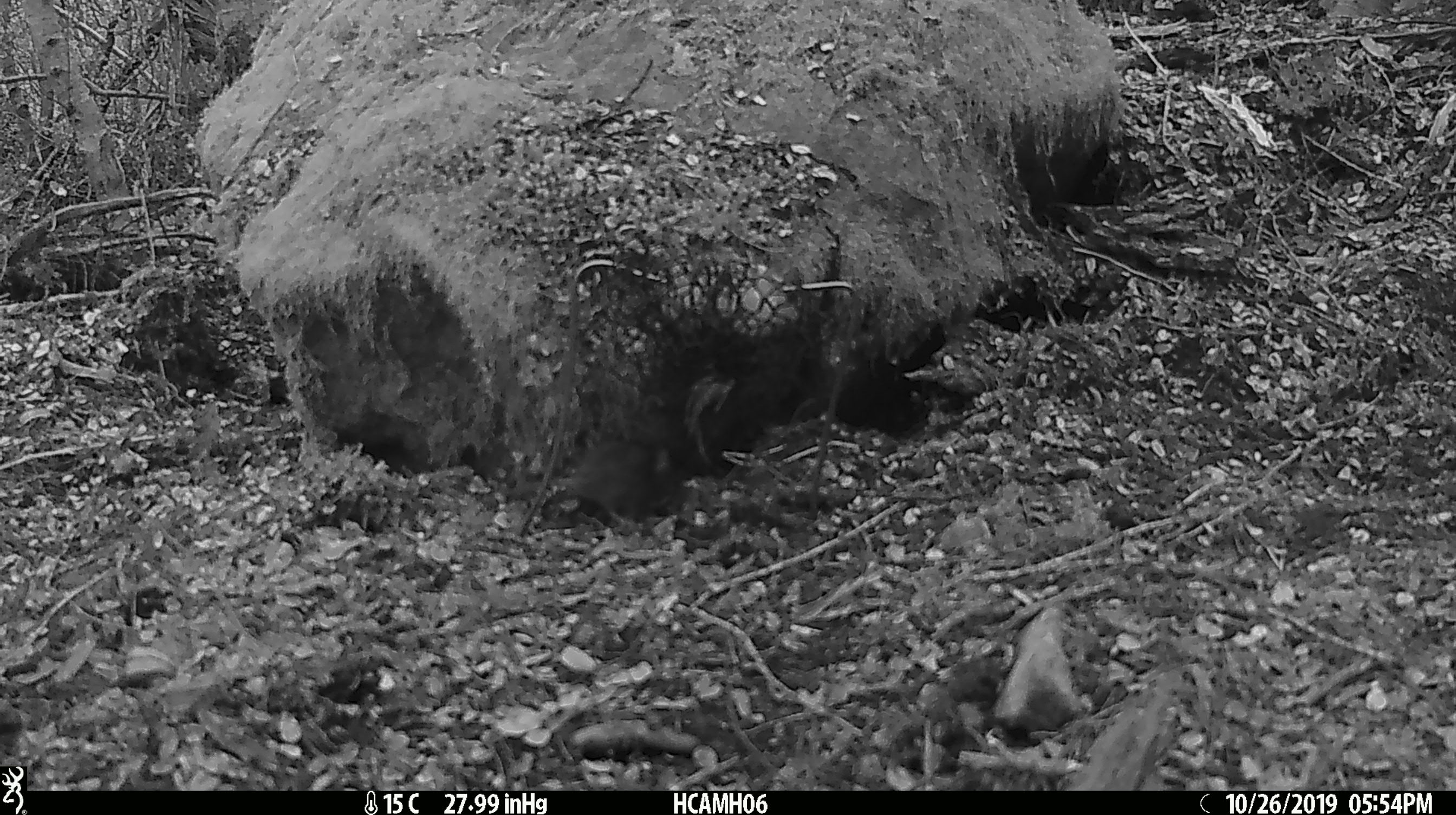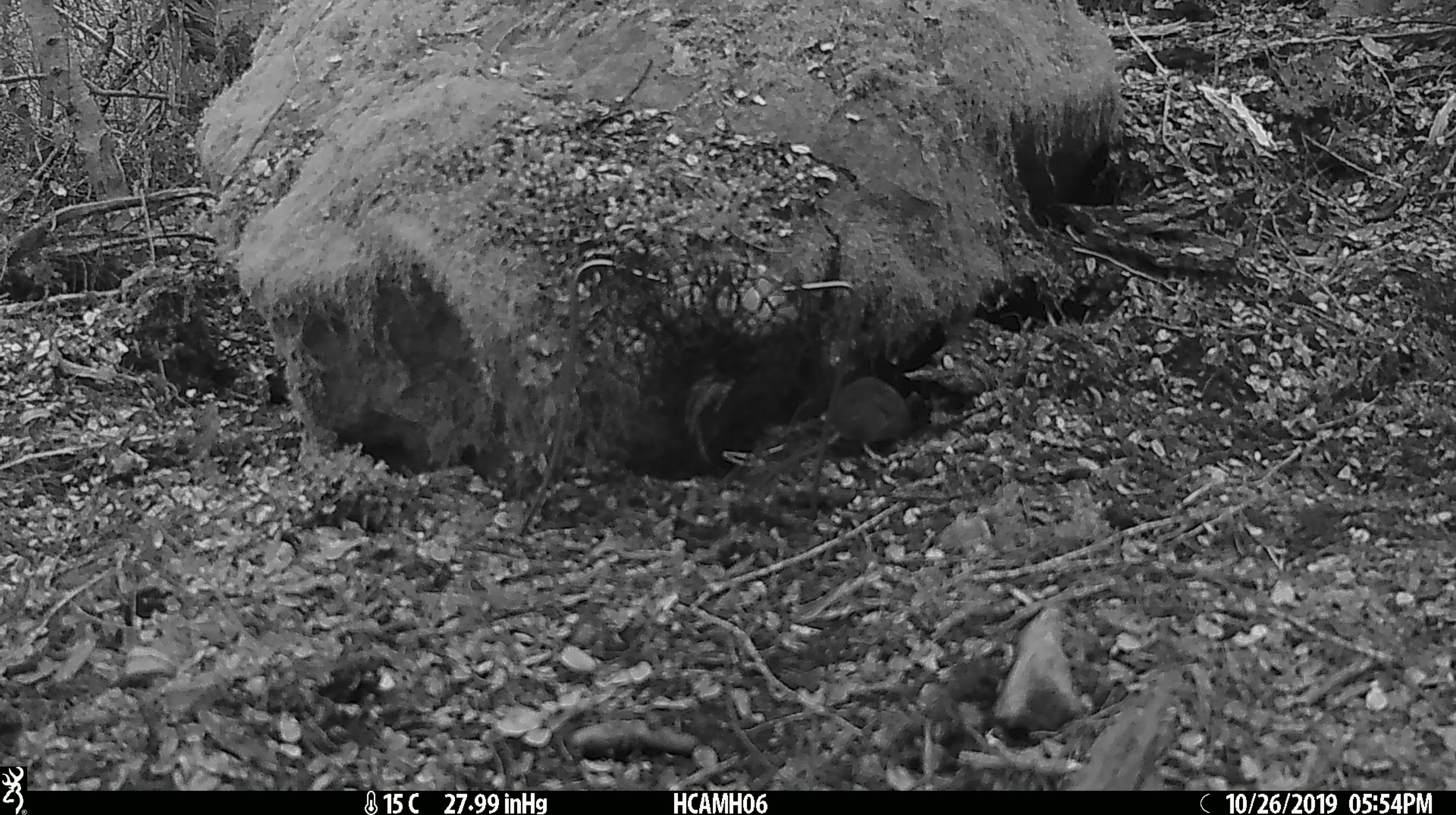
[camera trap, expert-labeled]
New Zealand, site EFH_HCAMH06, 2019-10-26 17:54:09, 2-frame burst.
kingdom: Animalia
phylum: Chordata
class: Mammalia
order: Rodentia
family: Muridae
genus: Mus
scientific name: Mus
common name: mouse